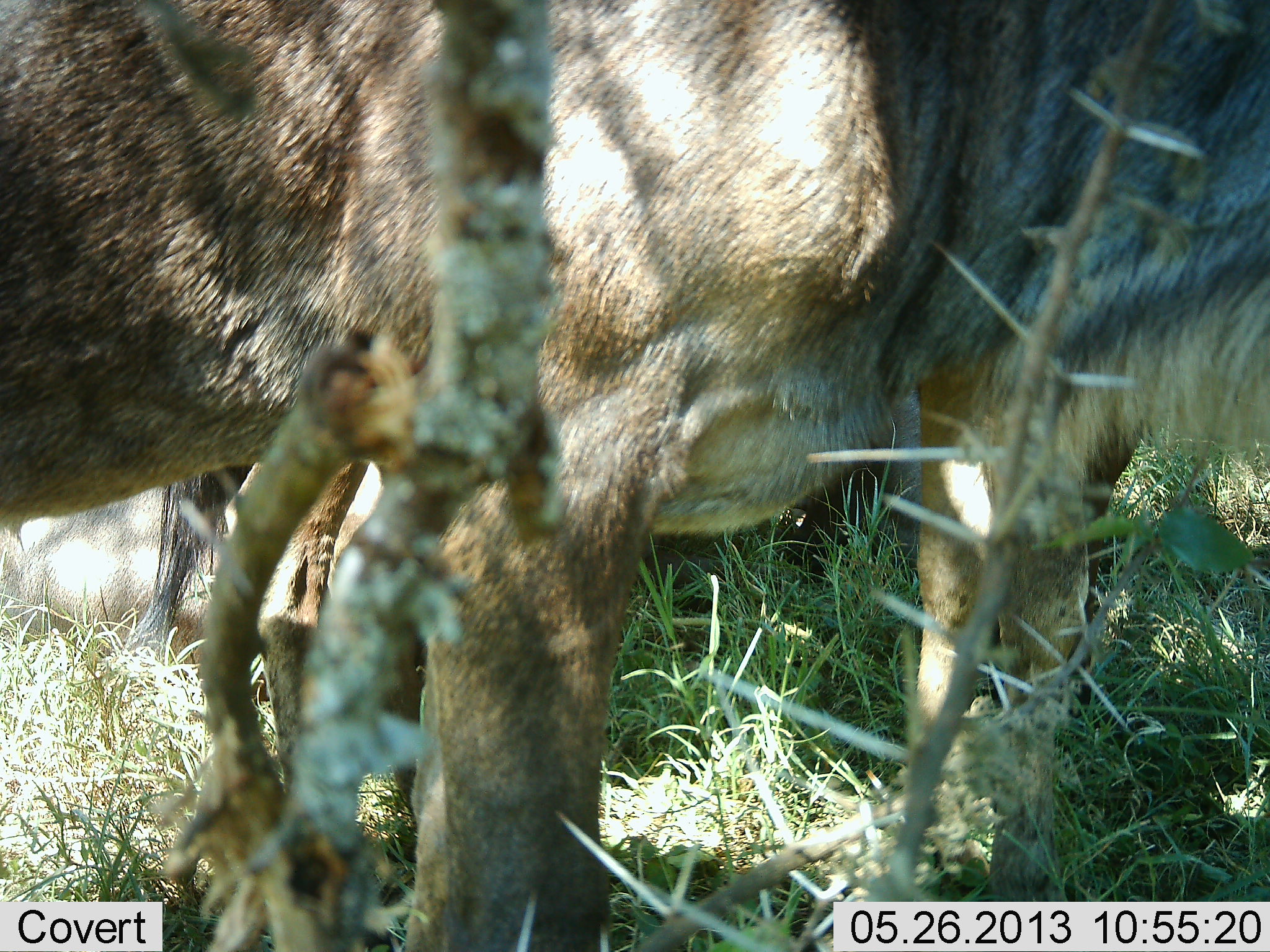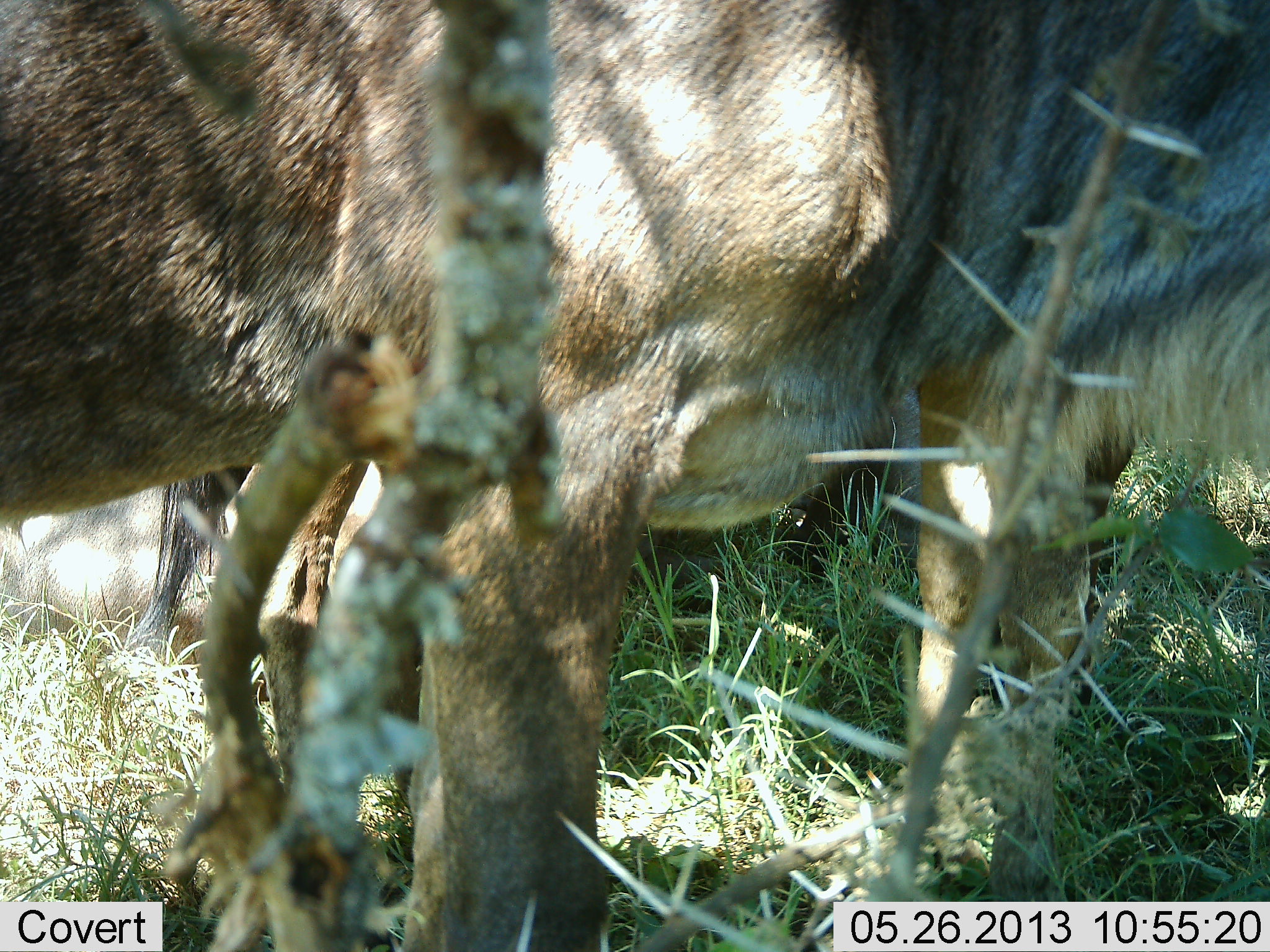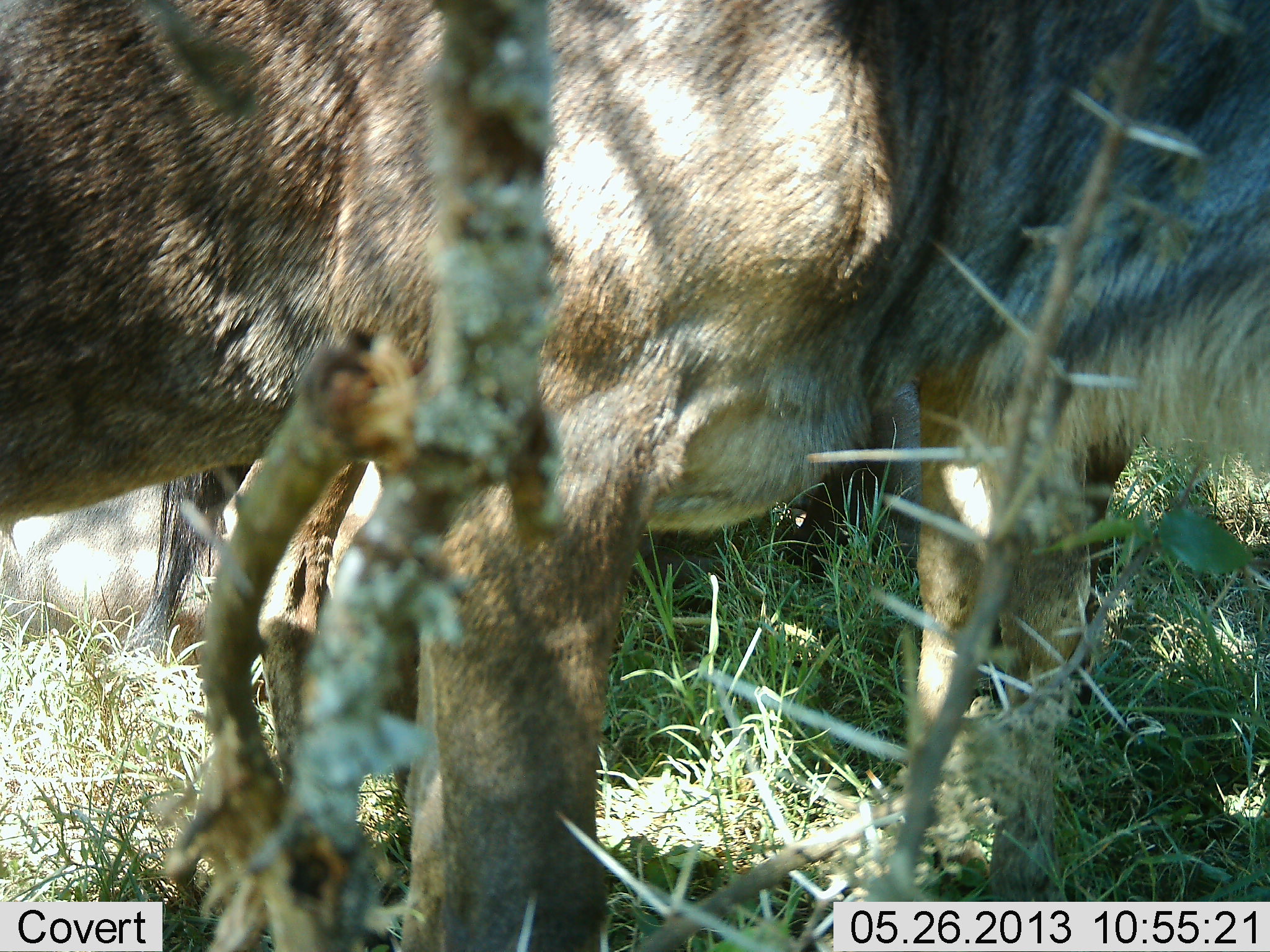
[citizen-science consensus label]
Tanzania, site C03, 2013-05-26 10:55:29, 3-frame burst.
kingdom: Animalia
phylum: Chordata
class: Mammalia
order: Artiodactyla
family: Bovidae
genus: Connochaetes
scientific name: Connochaetes taurinus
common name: blue wildebeest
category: wildebeest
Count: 3.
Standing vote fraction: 100%.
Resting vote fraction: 20%.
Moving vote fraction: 0%.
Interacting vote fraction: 0%.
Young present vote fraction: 10%.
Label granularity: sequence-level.